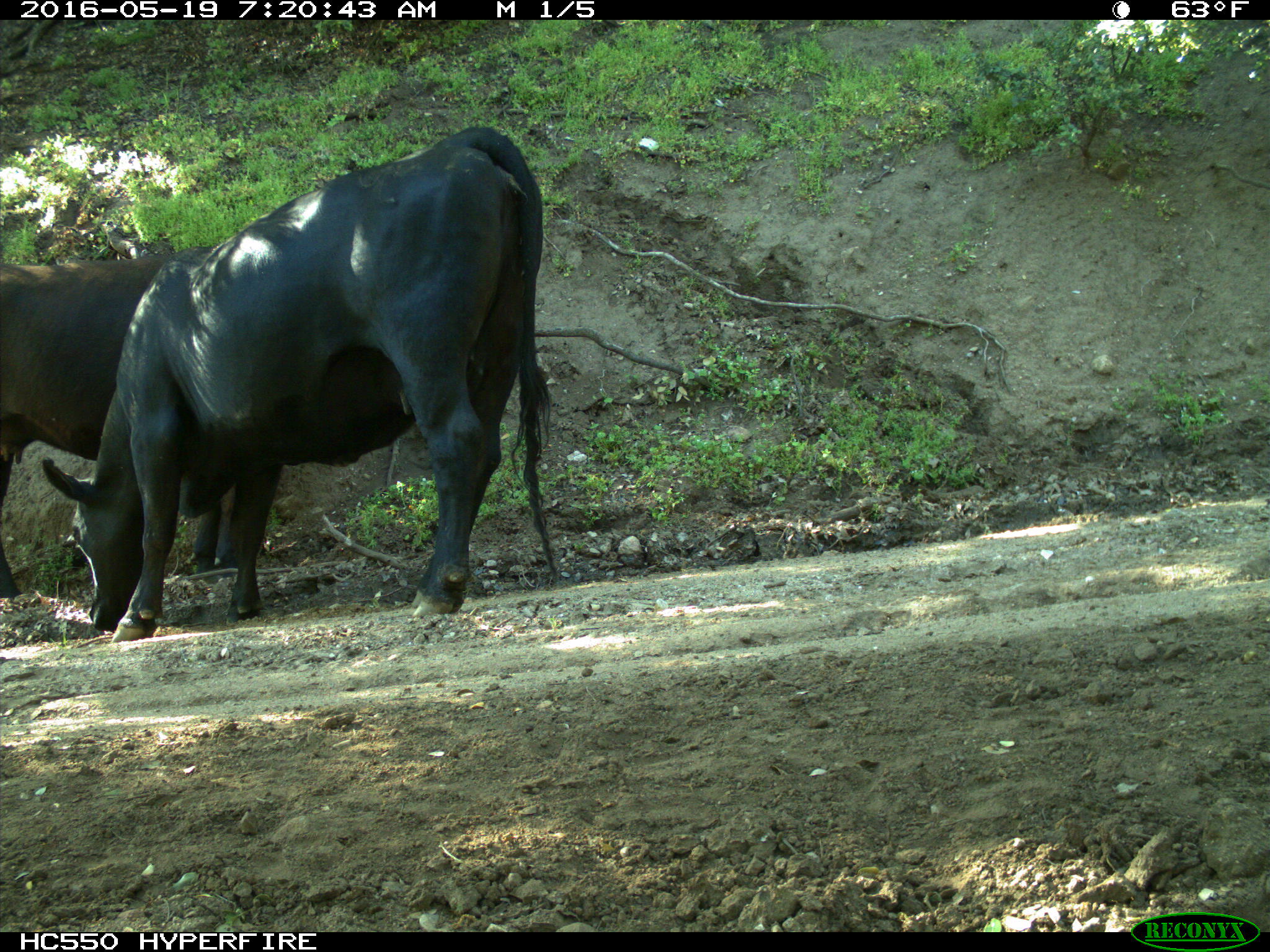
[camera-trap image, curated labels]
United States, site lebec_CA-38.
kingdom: Animalia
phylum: Chordata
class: Mammalia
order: Artiodactyla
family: Bovidae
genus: Bos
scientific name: Bos taurus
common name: domestic cow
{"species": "Bos taurus (domestic cow)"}